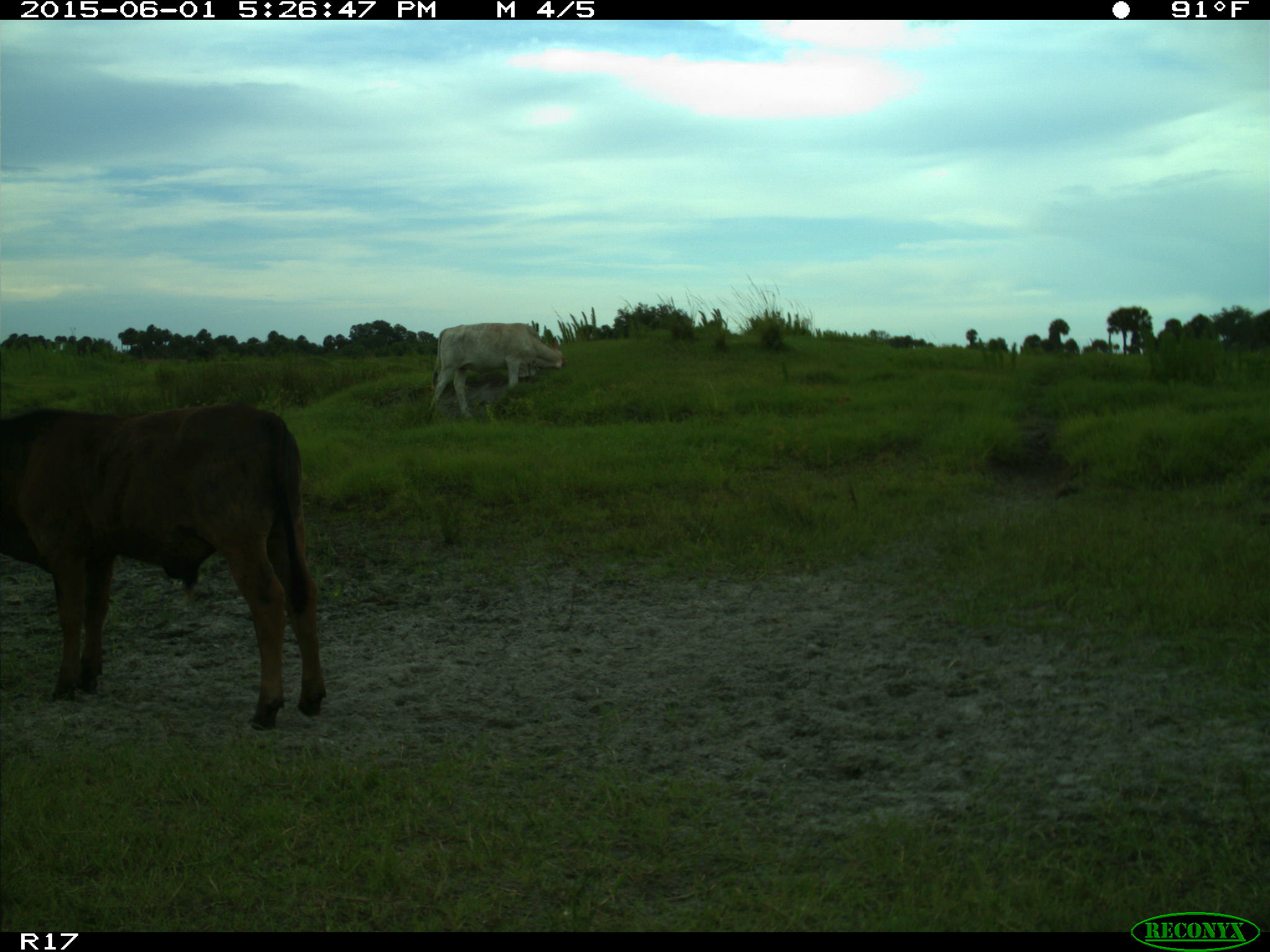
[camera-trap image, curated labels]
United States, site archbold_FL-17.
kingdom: Animalia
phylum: Chordata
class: Mammalia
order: Artiodactyla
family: Bovidae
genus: Bos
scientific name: Bos taurus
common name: domestic cow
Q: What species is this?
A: Bos taurus (domestic cow).